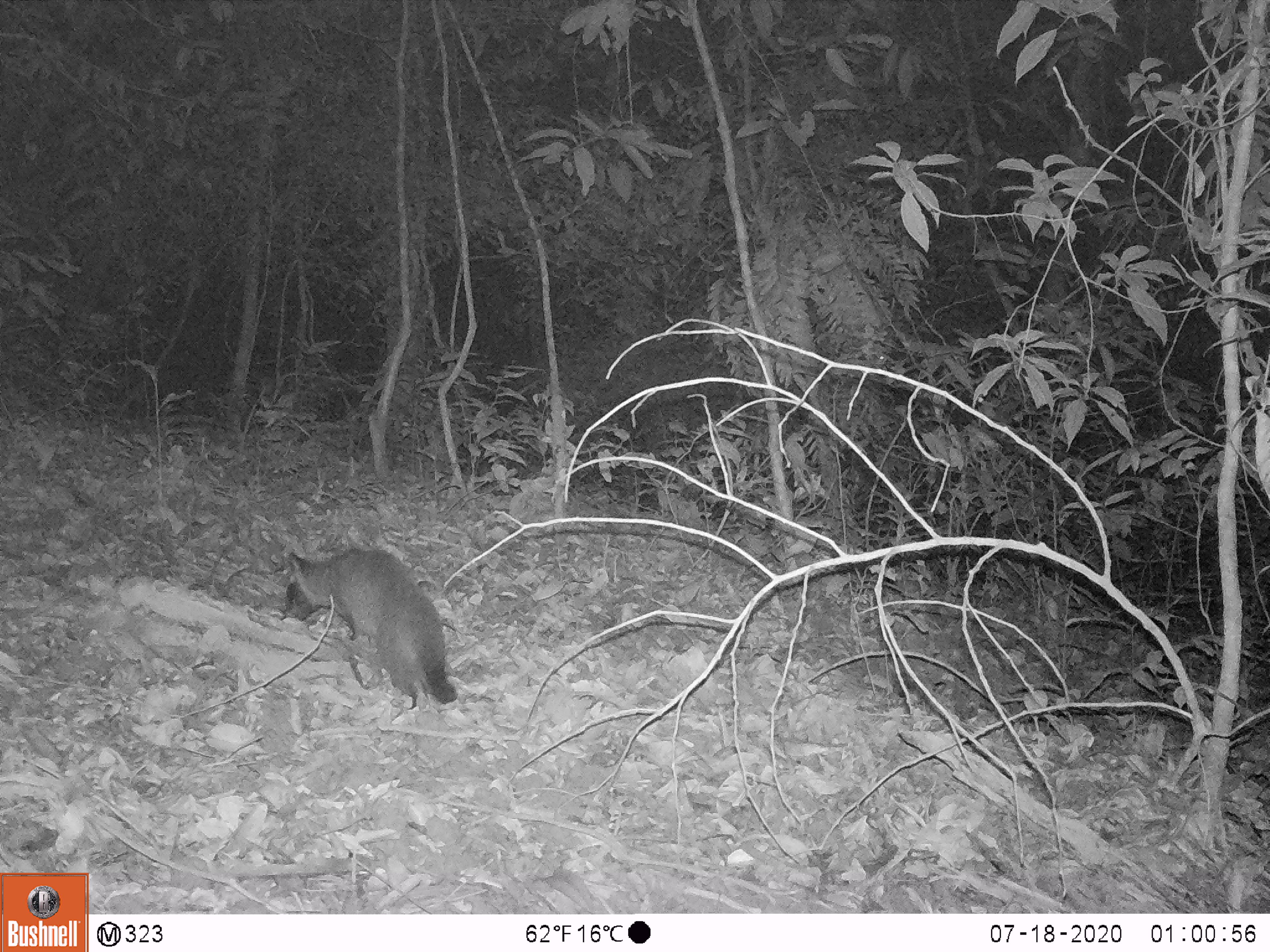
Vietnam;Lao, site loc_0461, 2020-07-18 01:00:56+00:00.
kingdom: Animalia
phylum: Chordata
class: Mammalia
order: Carnivora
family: Viverridae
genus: Paguma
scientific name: Paguma larvata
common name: masked palm civet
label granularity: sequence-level